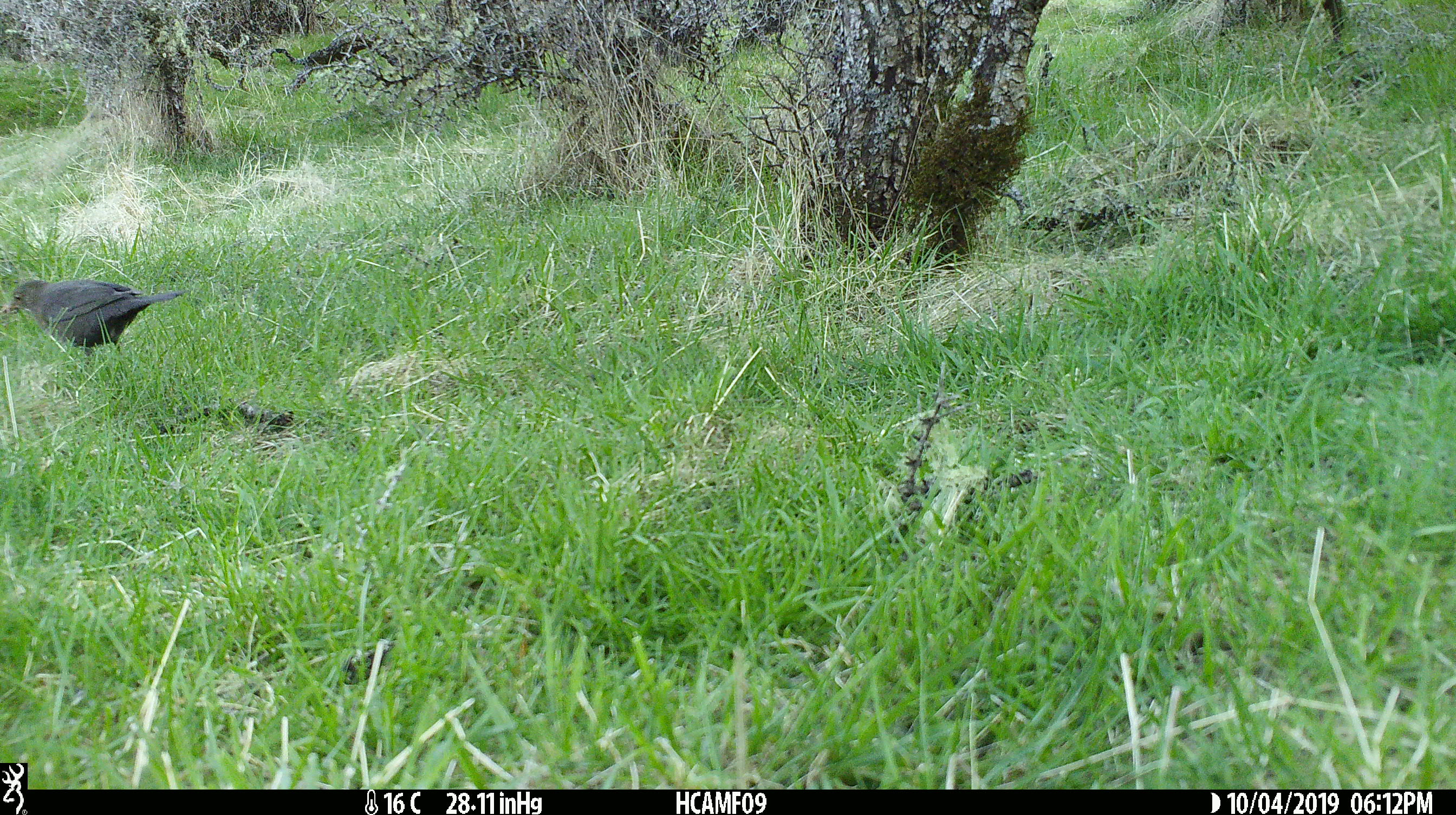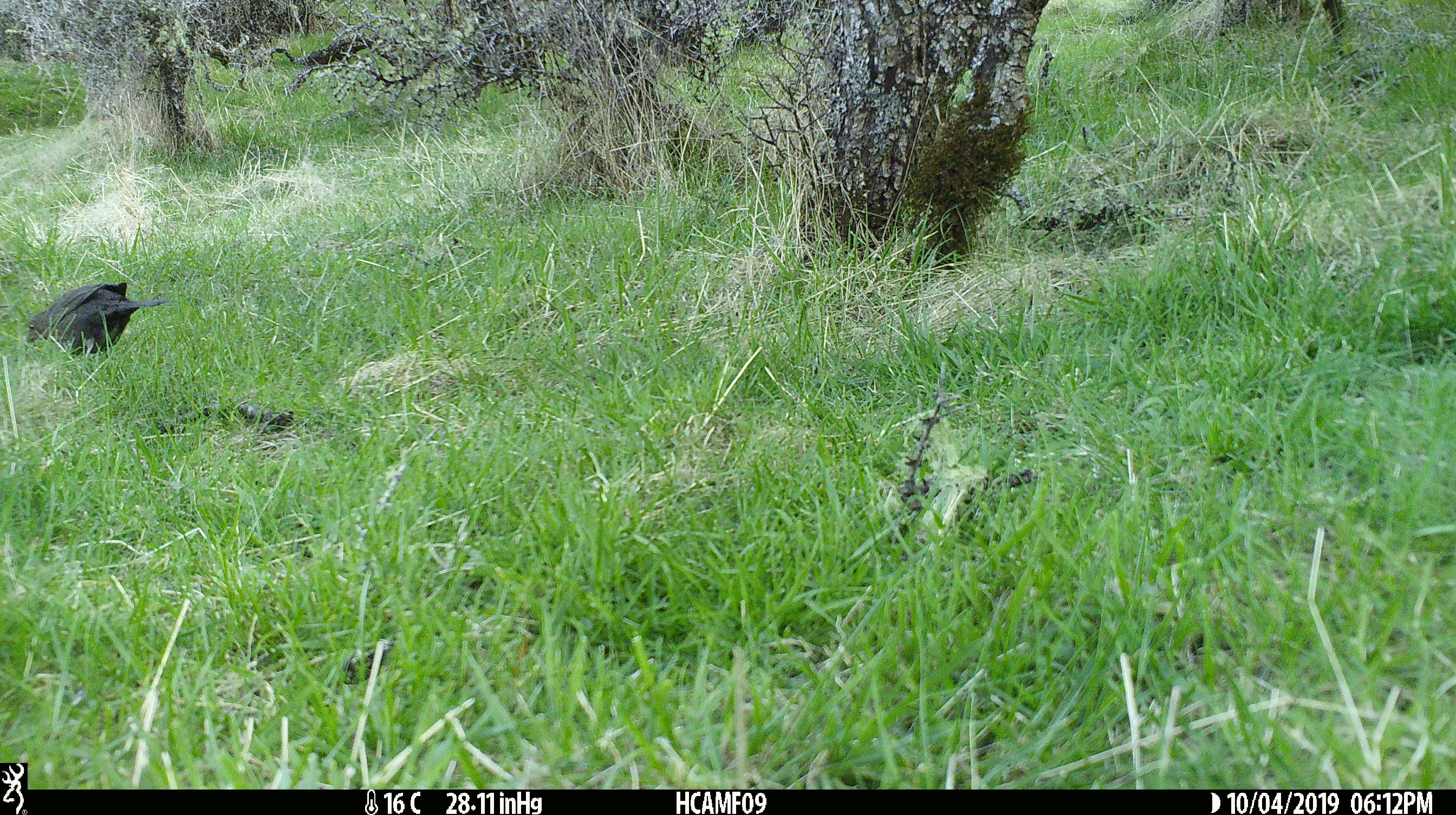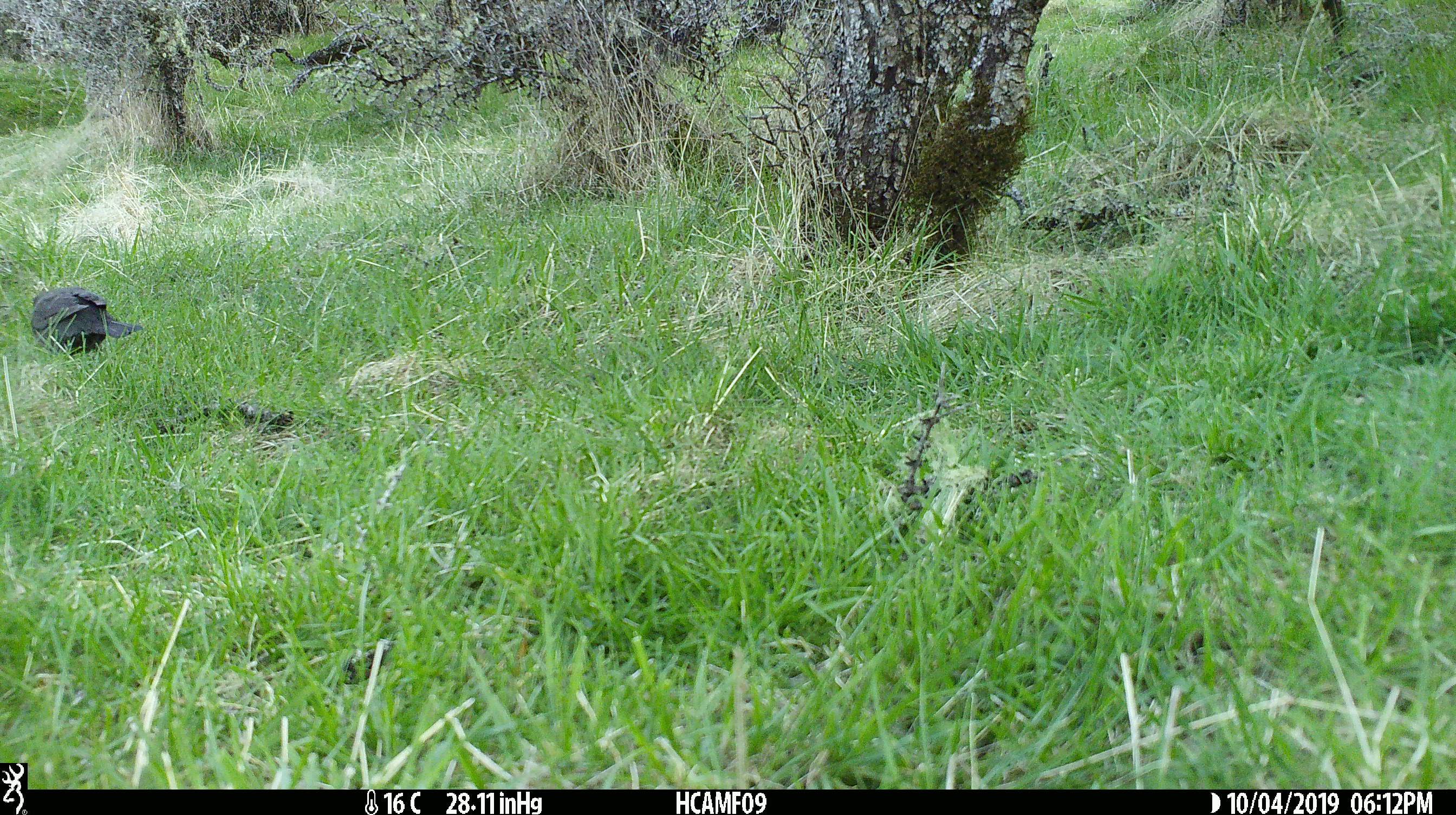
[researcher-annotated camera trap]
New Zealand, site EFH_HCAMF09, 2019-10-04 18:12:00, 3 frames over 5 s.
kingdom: Animalia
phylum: Chordata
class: Aves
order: Passeriformes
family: Turdidae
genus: Turdus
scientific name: Turdus merula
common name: eurasian blackbird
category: blackbird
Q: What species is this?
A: Blackbird (eurasian blackbird) (Turdus merula).